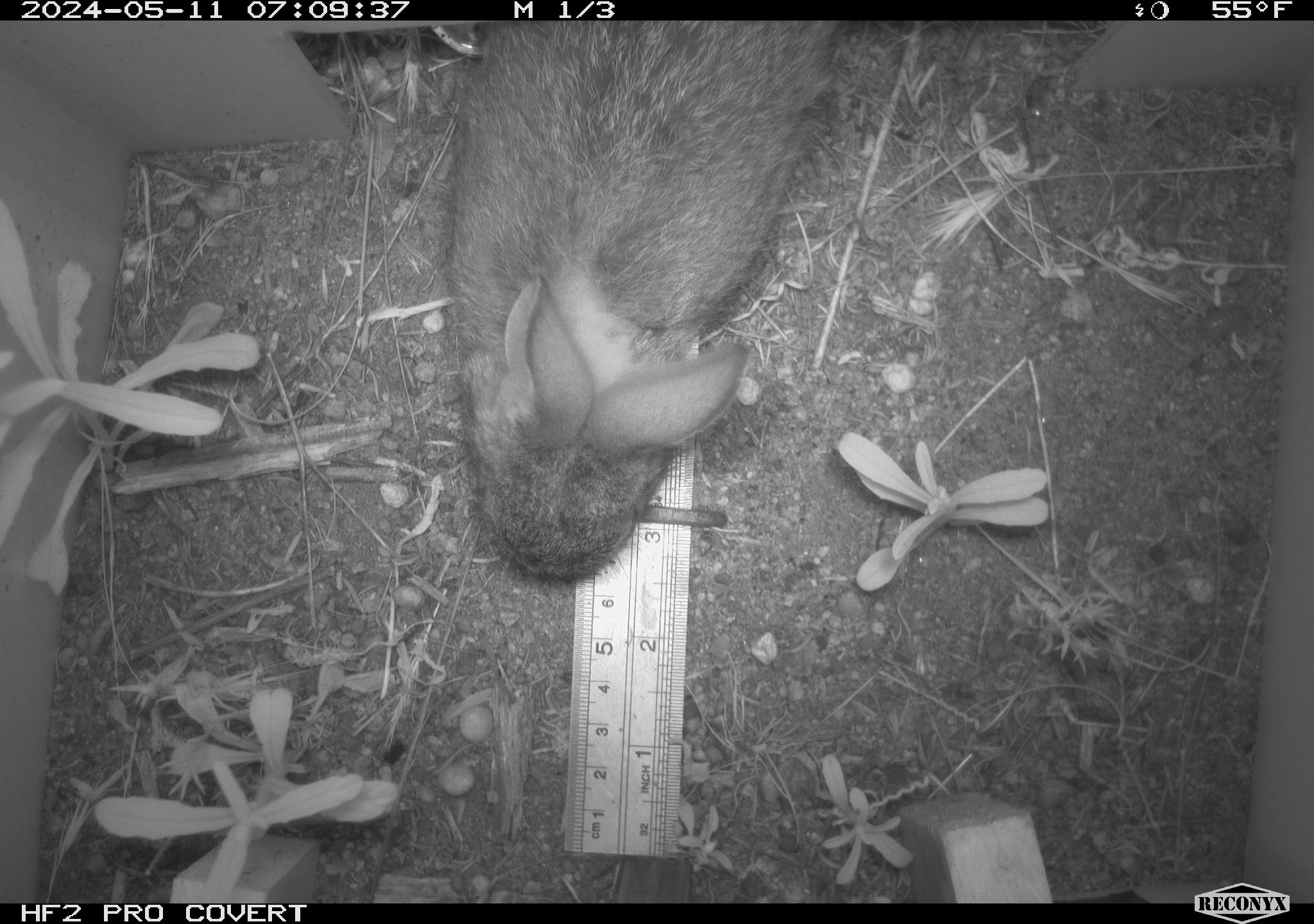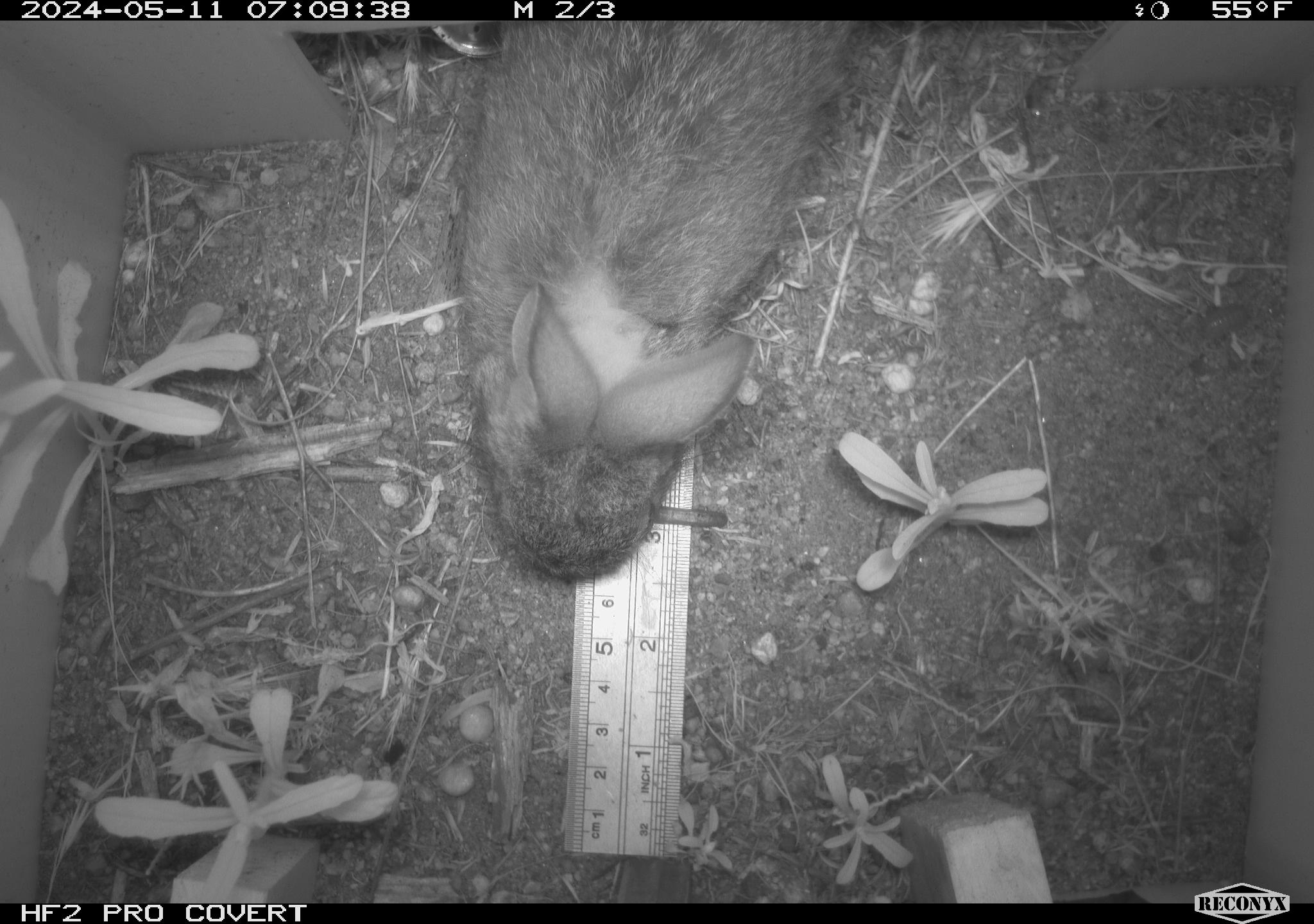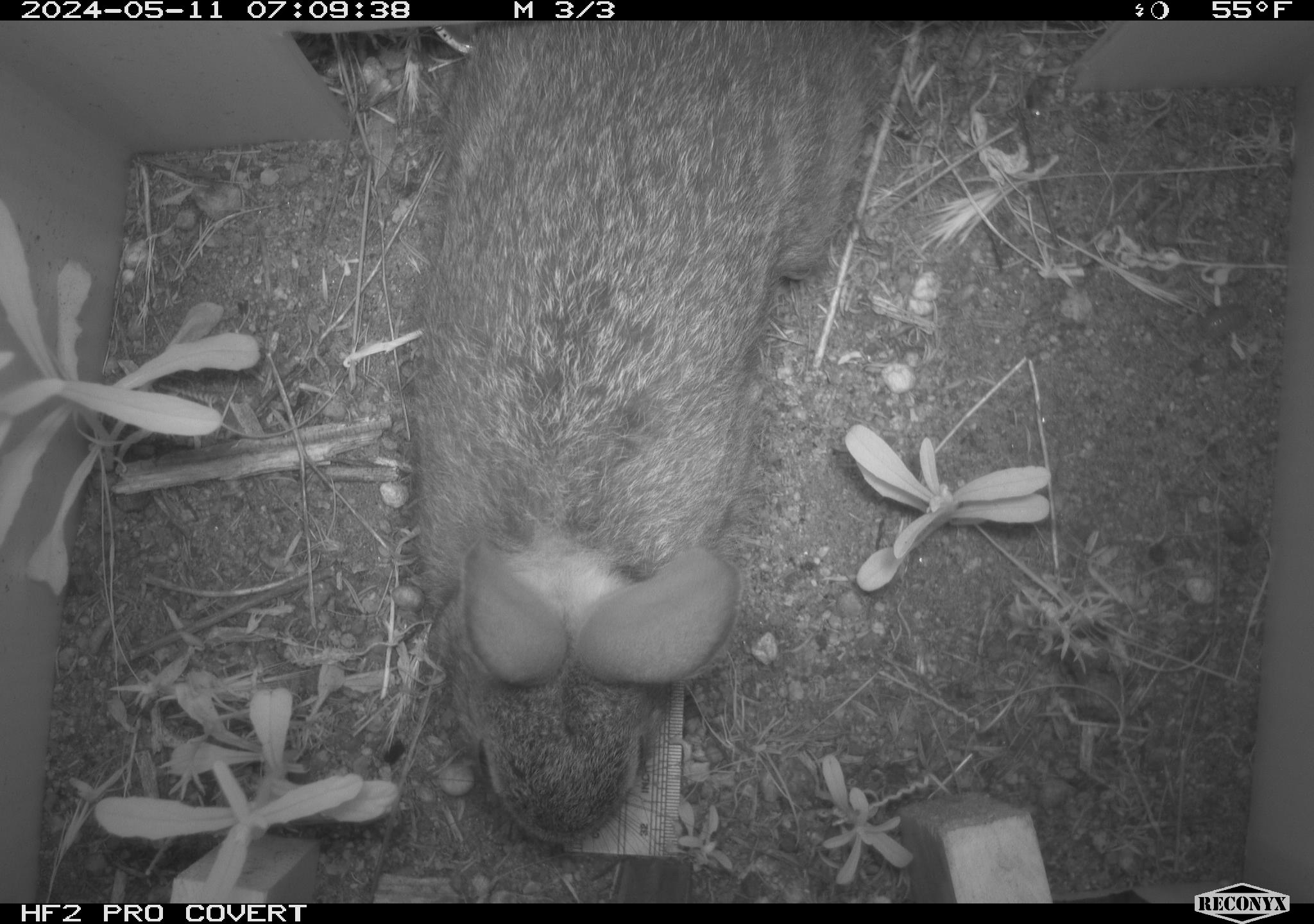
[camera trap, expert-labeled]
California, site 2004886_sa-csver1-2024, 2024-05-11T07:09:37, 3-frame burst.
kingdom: Animalia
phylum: Chordata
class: Mammalia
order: Lagomorpha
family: Leporidae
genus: Sylvilagus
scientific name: Sylvilagus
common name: cottontail rabbits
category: sylvilagus species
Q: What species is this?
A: Sylvilagus species (cottontail rabbits) (Sylvilagus).